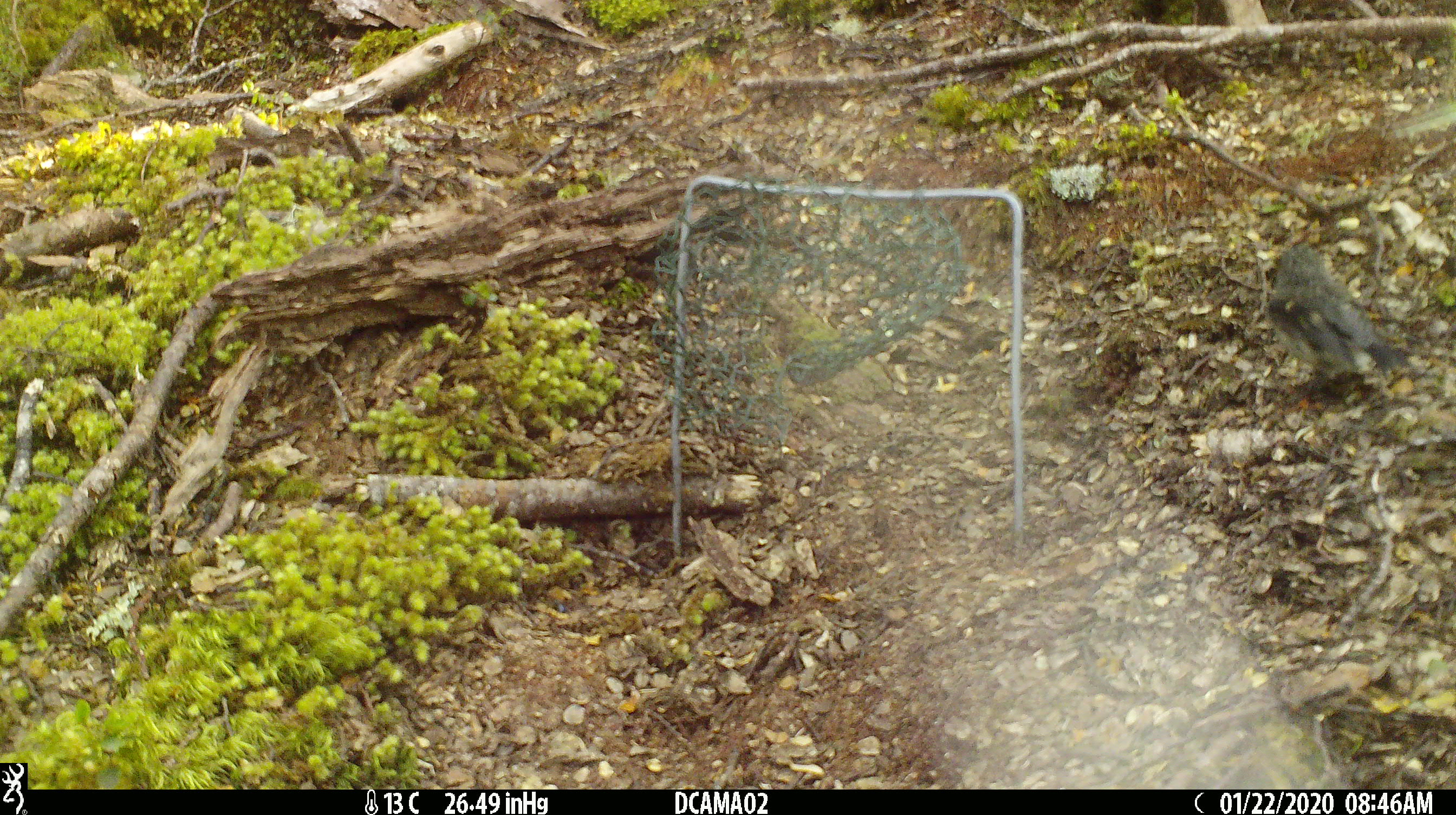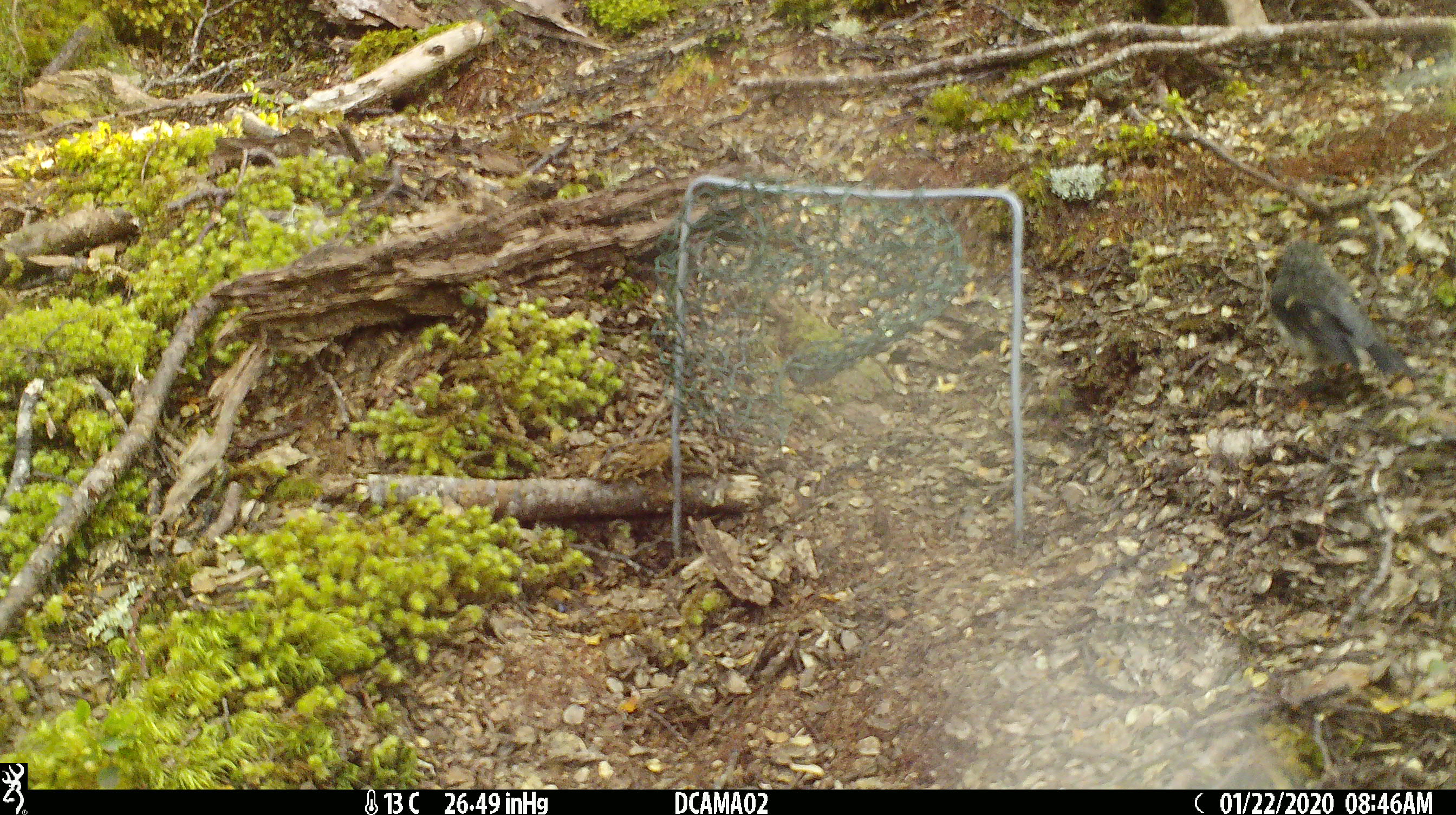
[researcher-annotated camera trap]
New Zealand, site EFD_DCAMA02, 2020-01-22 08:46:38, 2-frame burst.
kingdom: Animalia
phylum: Chordata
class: Aves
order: Passeriformes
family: Petroicidae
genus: Petroica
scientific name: Petroica macrocephala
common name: tomtit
Tomtit (Petroica macrocephala).